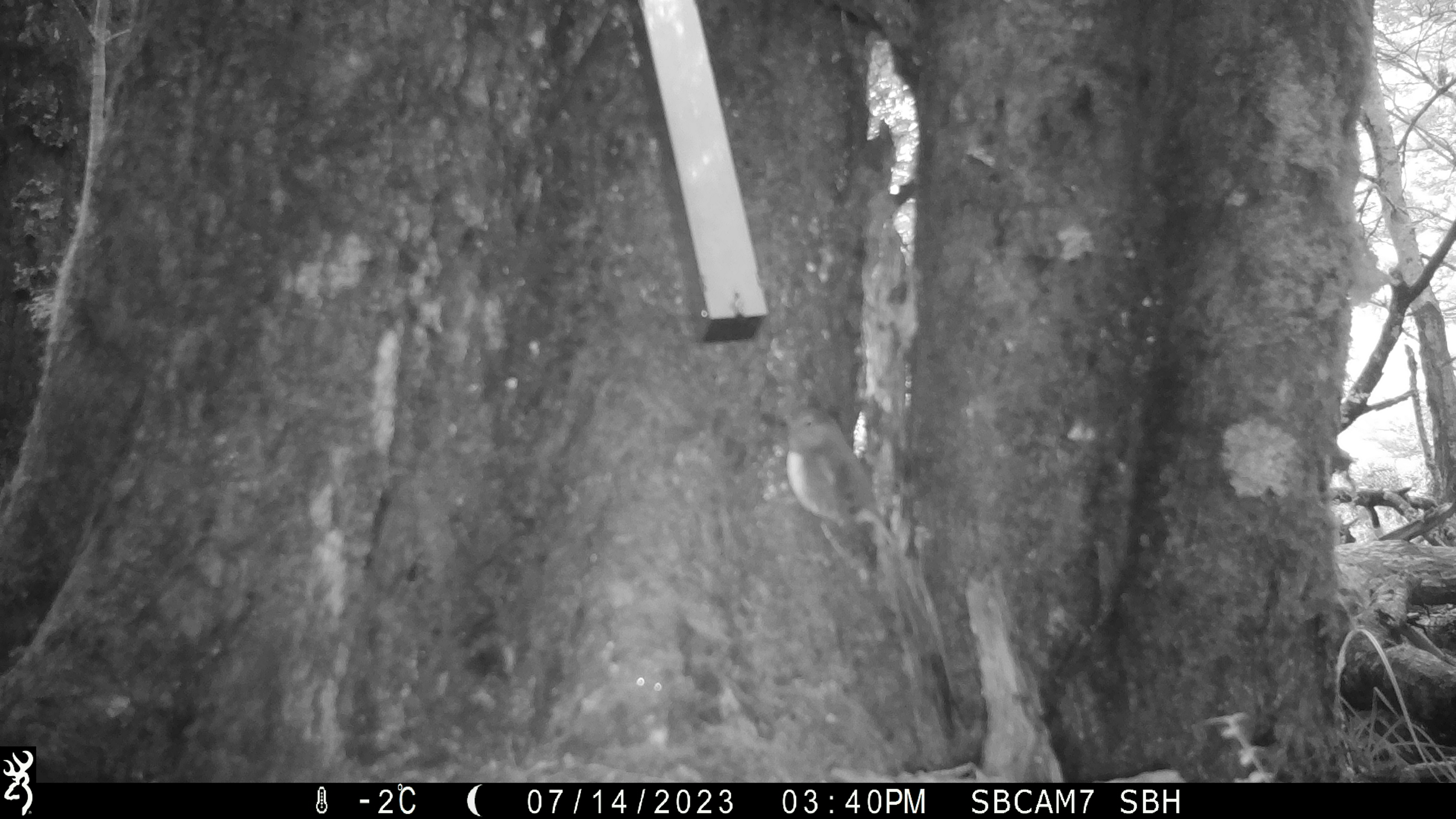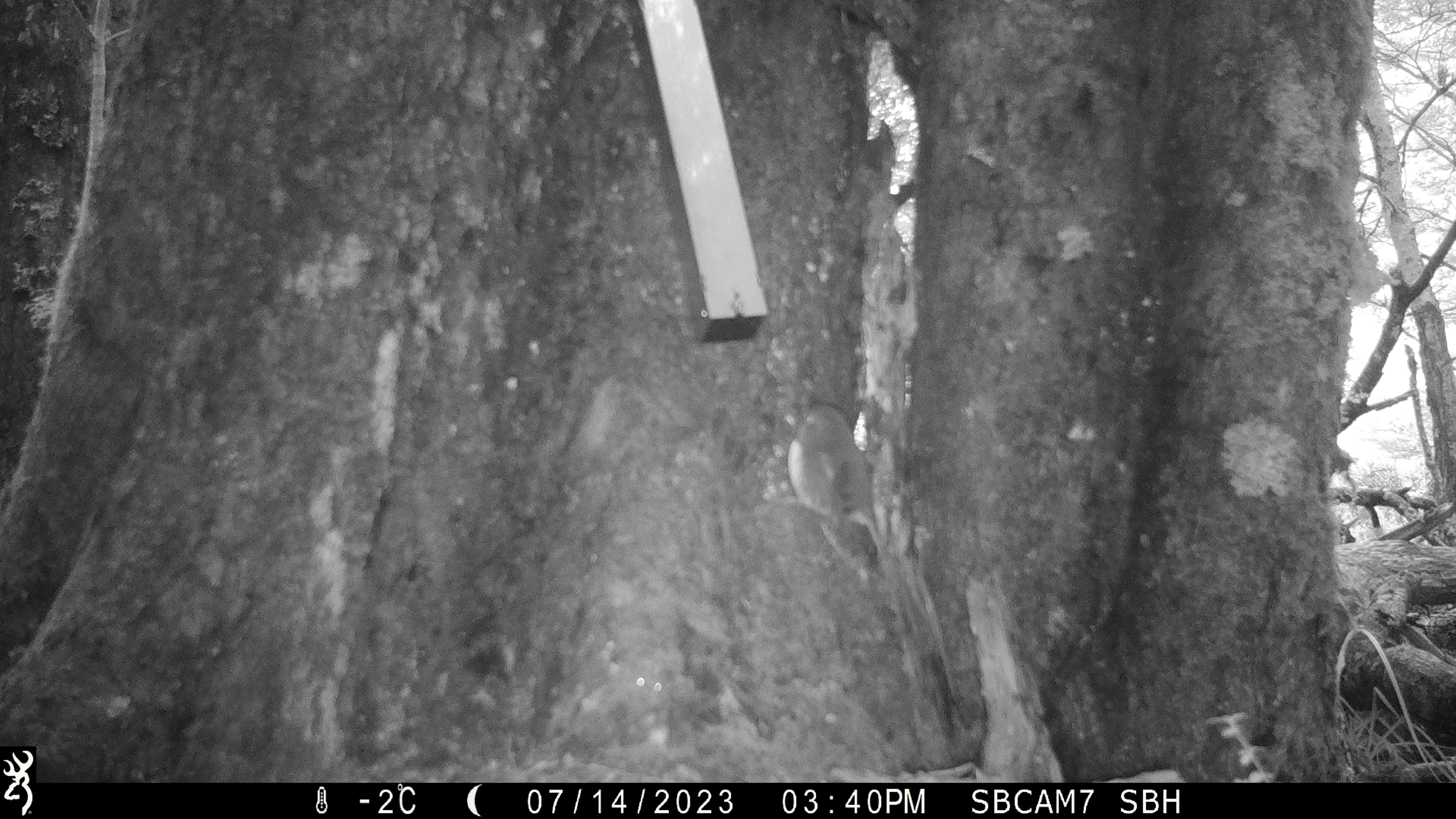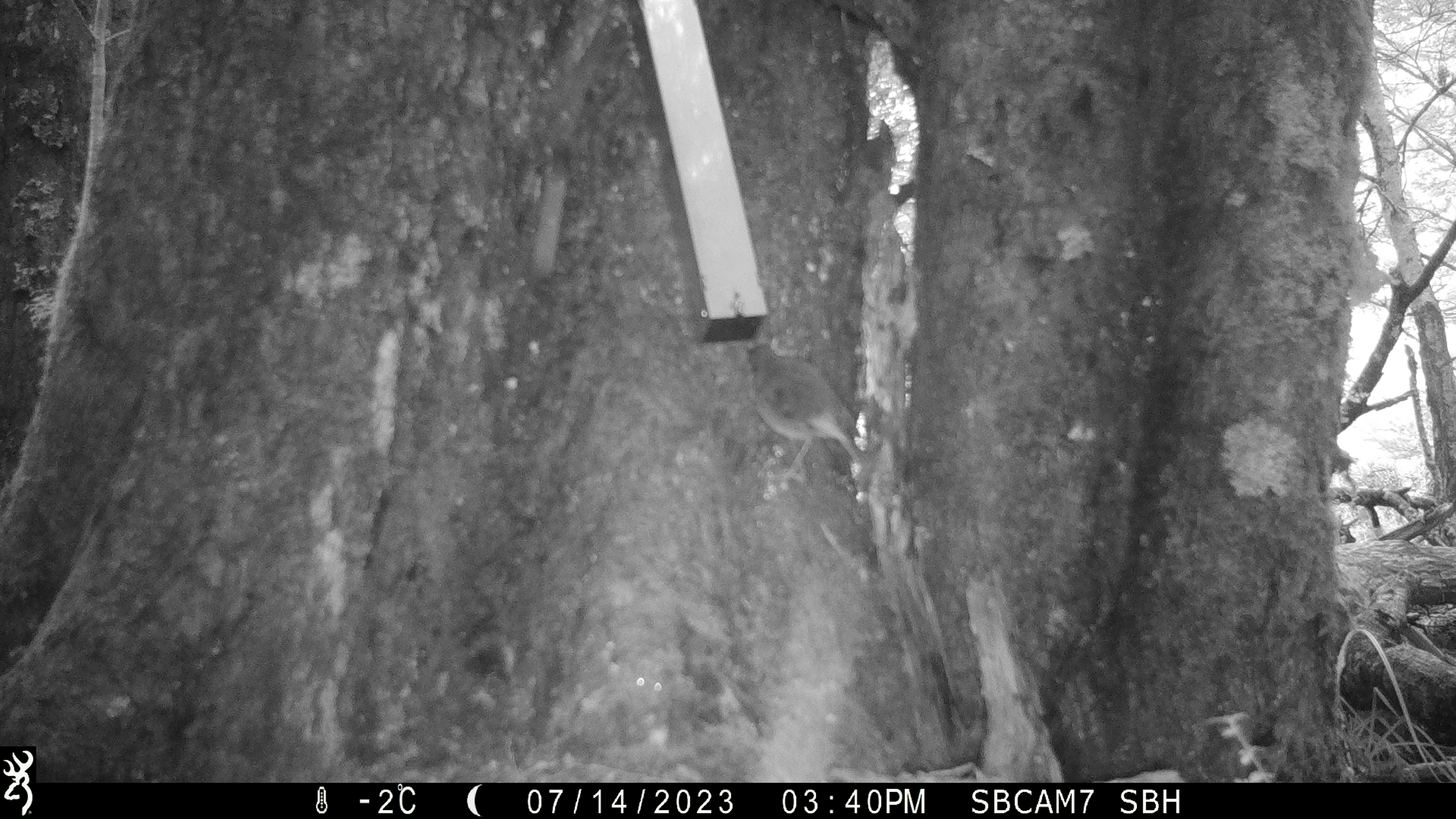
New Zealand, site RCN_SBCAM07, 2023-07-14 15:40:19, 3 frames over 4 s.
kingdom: Animalia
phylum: Chordata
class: Aves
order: Passeriformes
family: Petroicidae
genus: Petroica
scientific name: Petroica australis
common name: new zealand robin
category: robin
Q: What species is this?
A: Robin (new zealand robin) (Petroica australis).